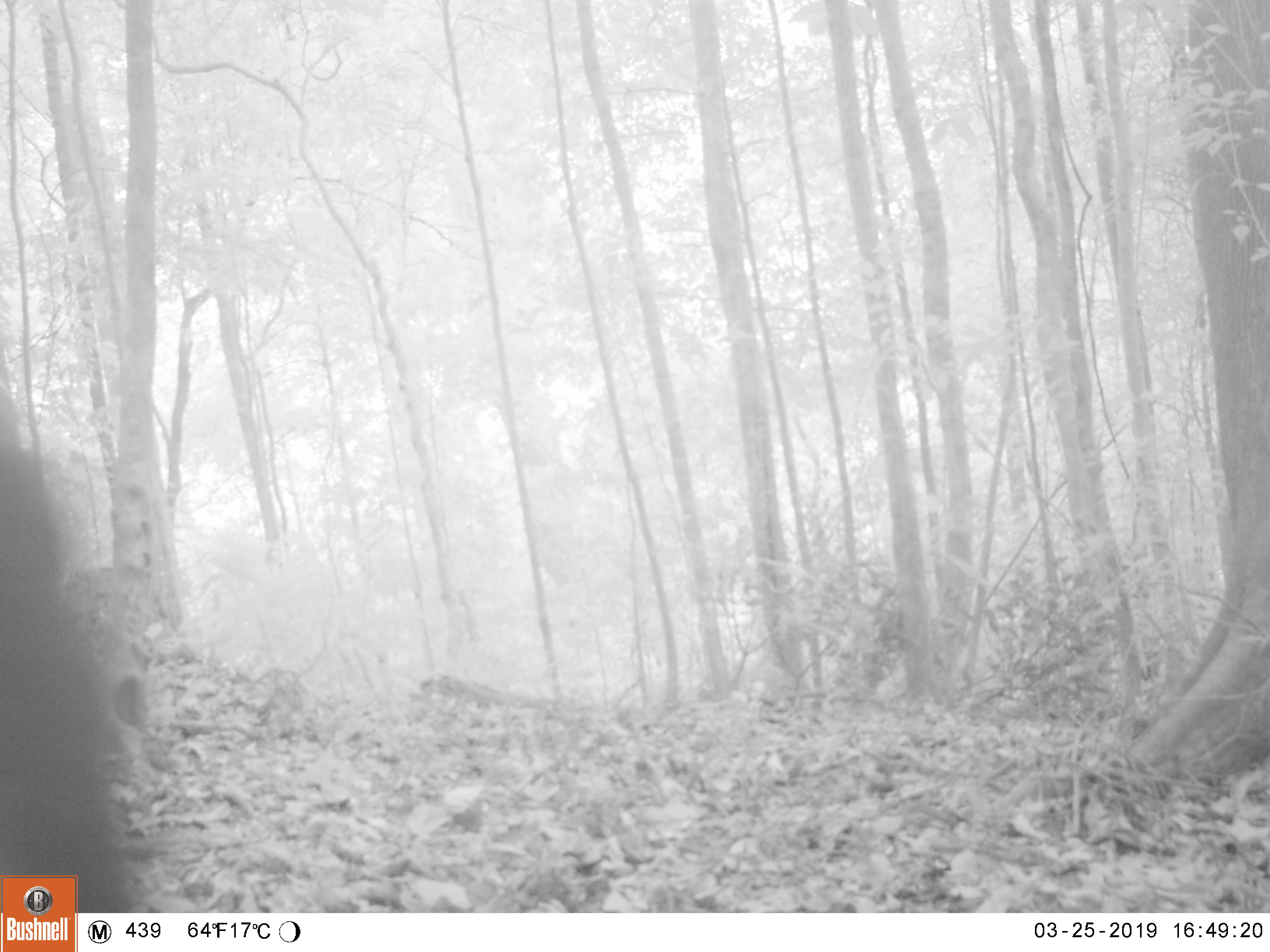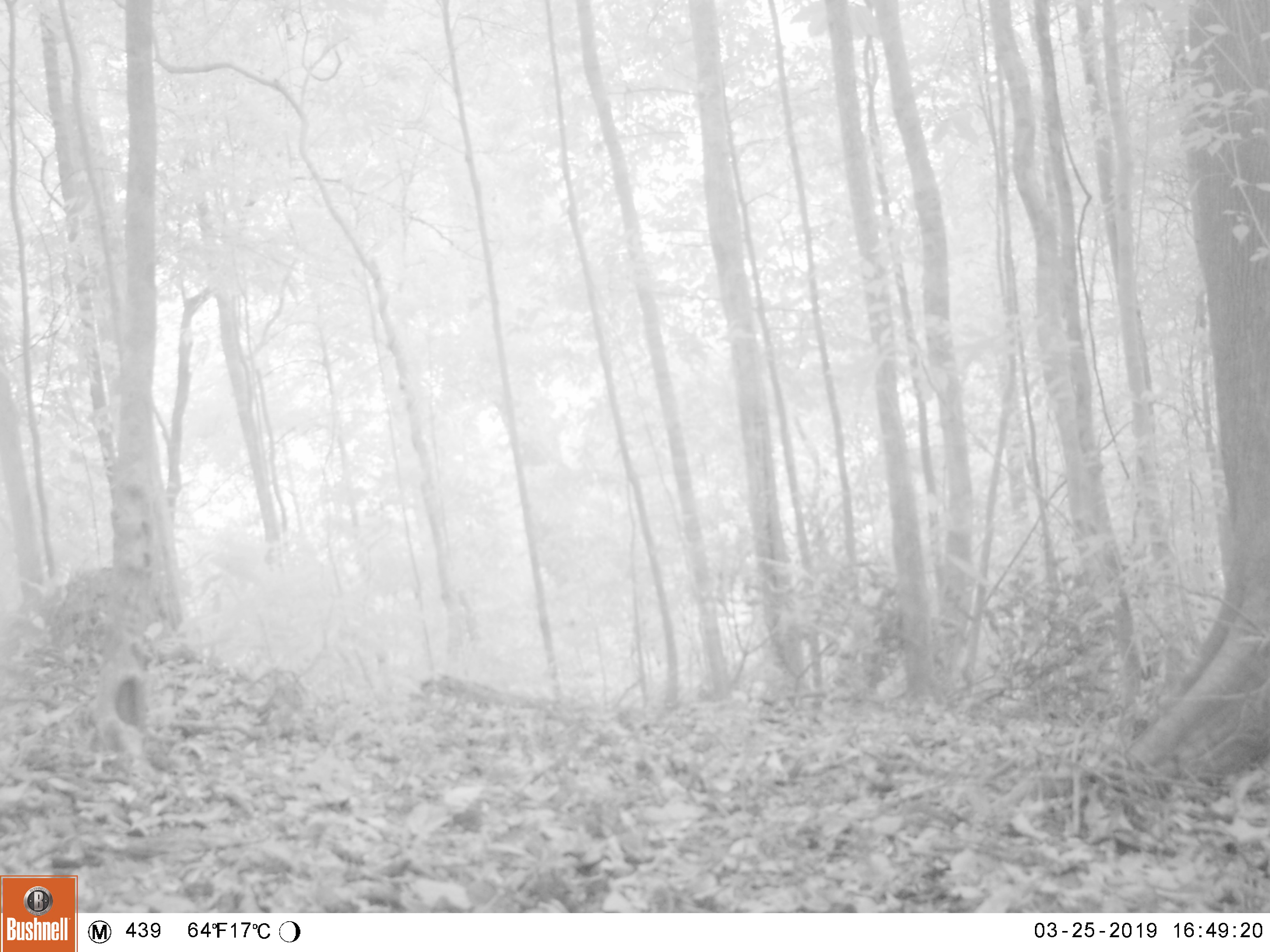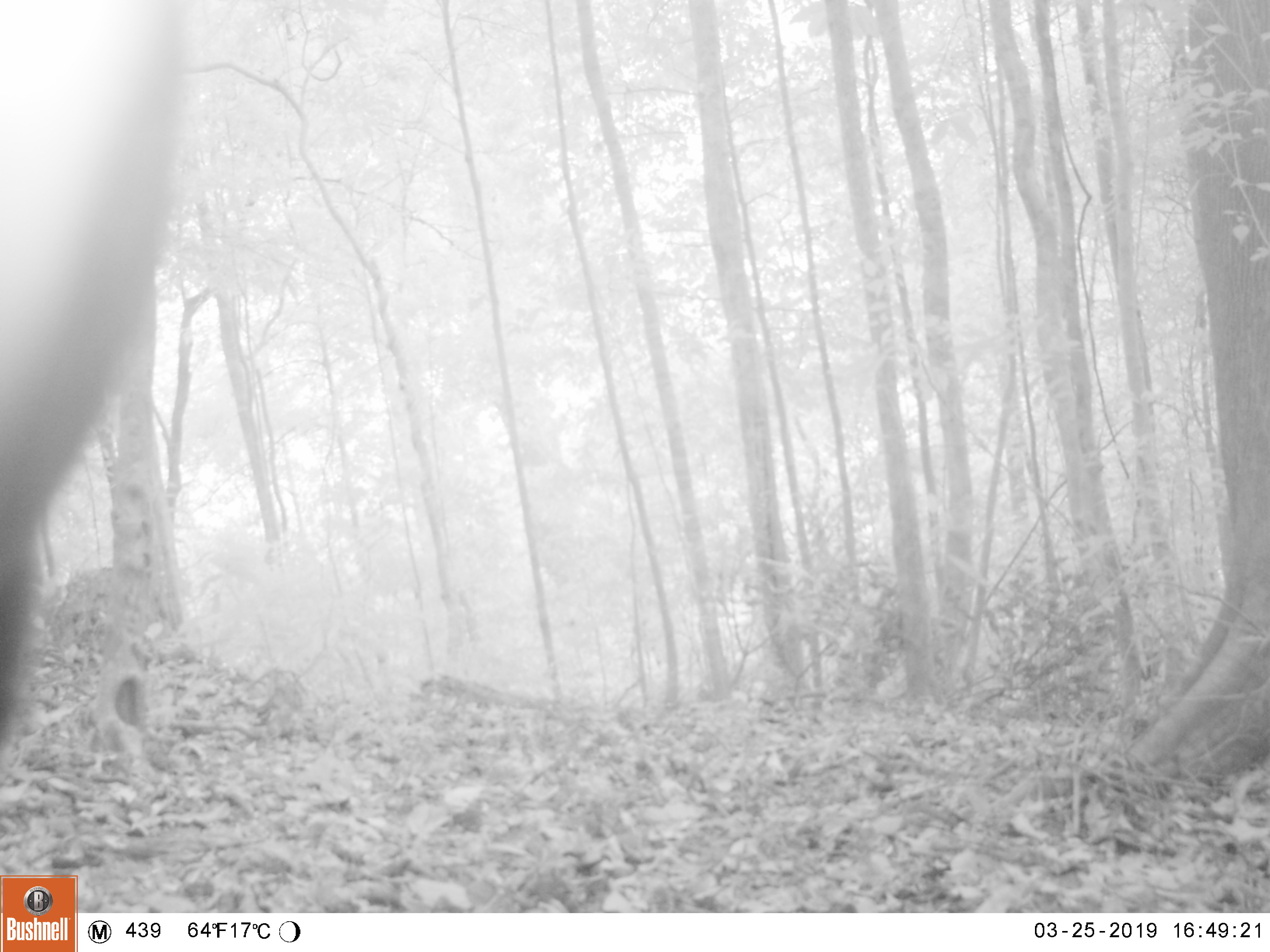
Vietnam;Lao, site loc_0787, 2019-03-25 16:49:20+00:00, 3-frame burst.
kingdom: Animalia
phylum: Chordata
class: Mammalia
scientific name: Mammalia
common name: mammal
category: unidentified mammal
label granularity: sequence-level